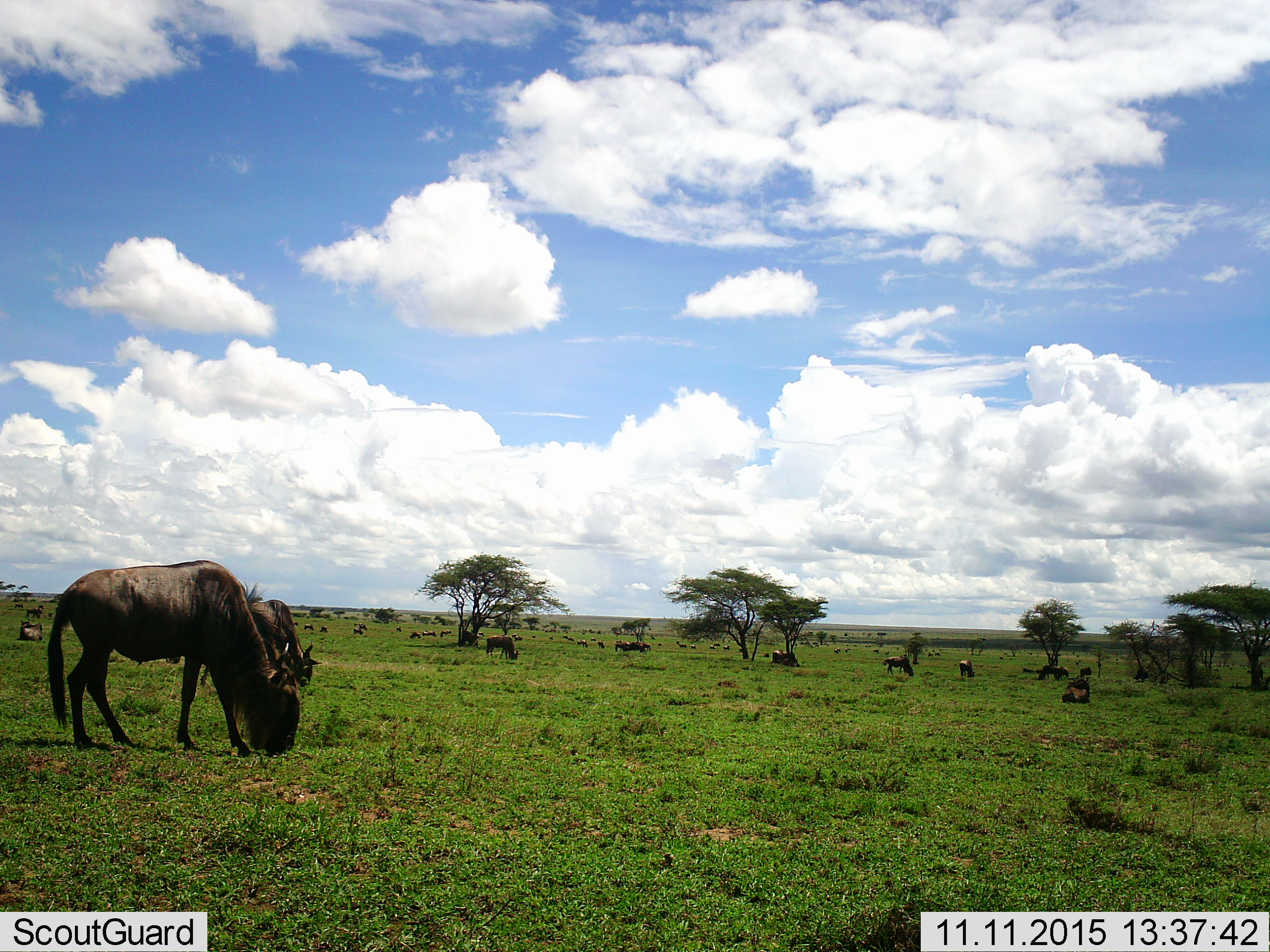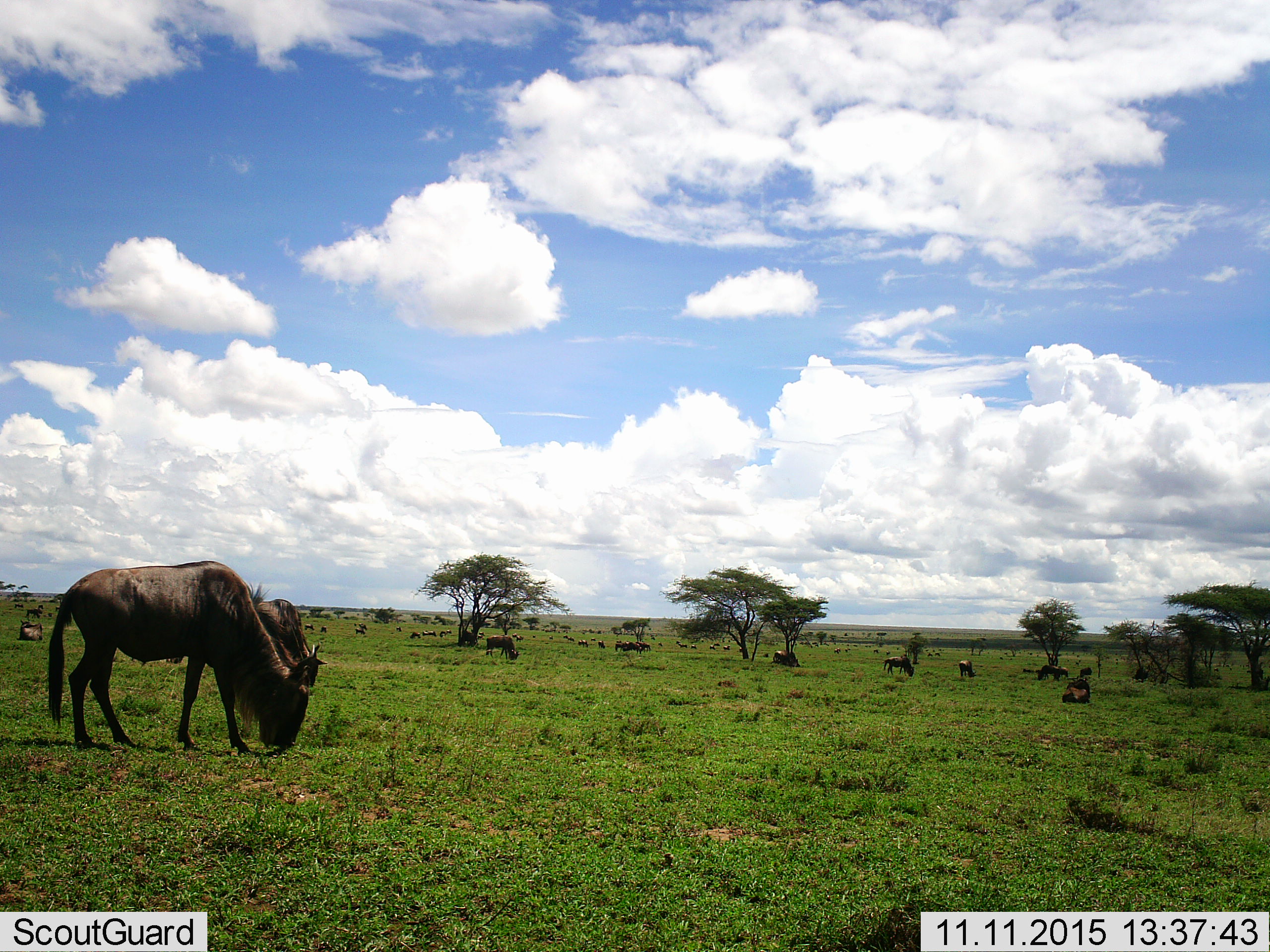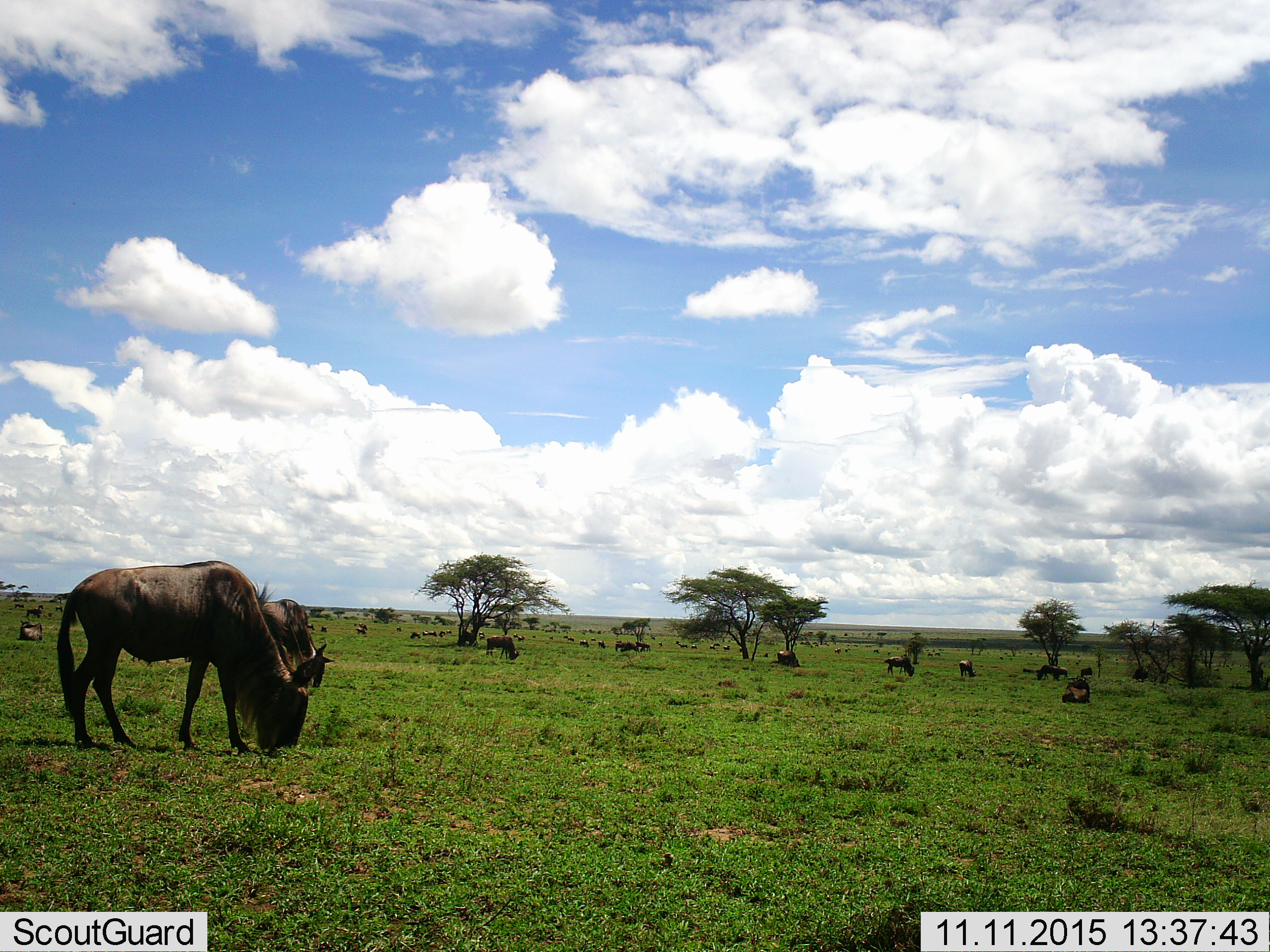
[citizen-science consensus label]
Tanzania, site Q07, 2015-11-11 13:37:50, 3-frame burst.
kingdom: Animalia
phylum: Chordata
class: Mammalia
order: Artiodactyla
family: Bovidae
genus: Connochaetes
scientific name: Connochaetes taurinus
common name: blue wildebeest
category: wildebeest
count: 11-50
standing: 50%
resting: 25%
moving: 12%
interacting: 0%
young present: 12%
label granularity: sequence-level